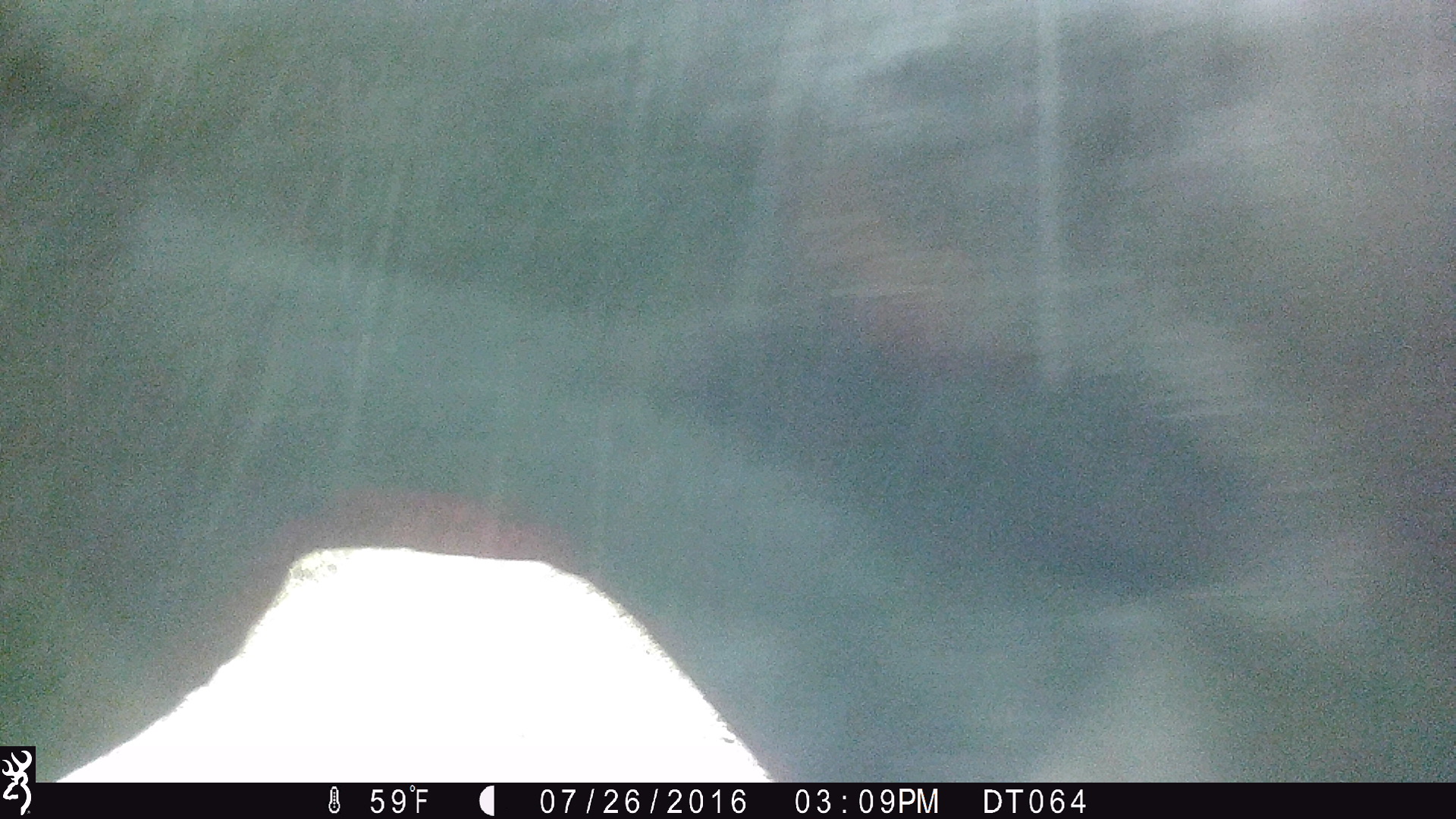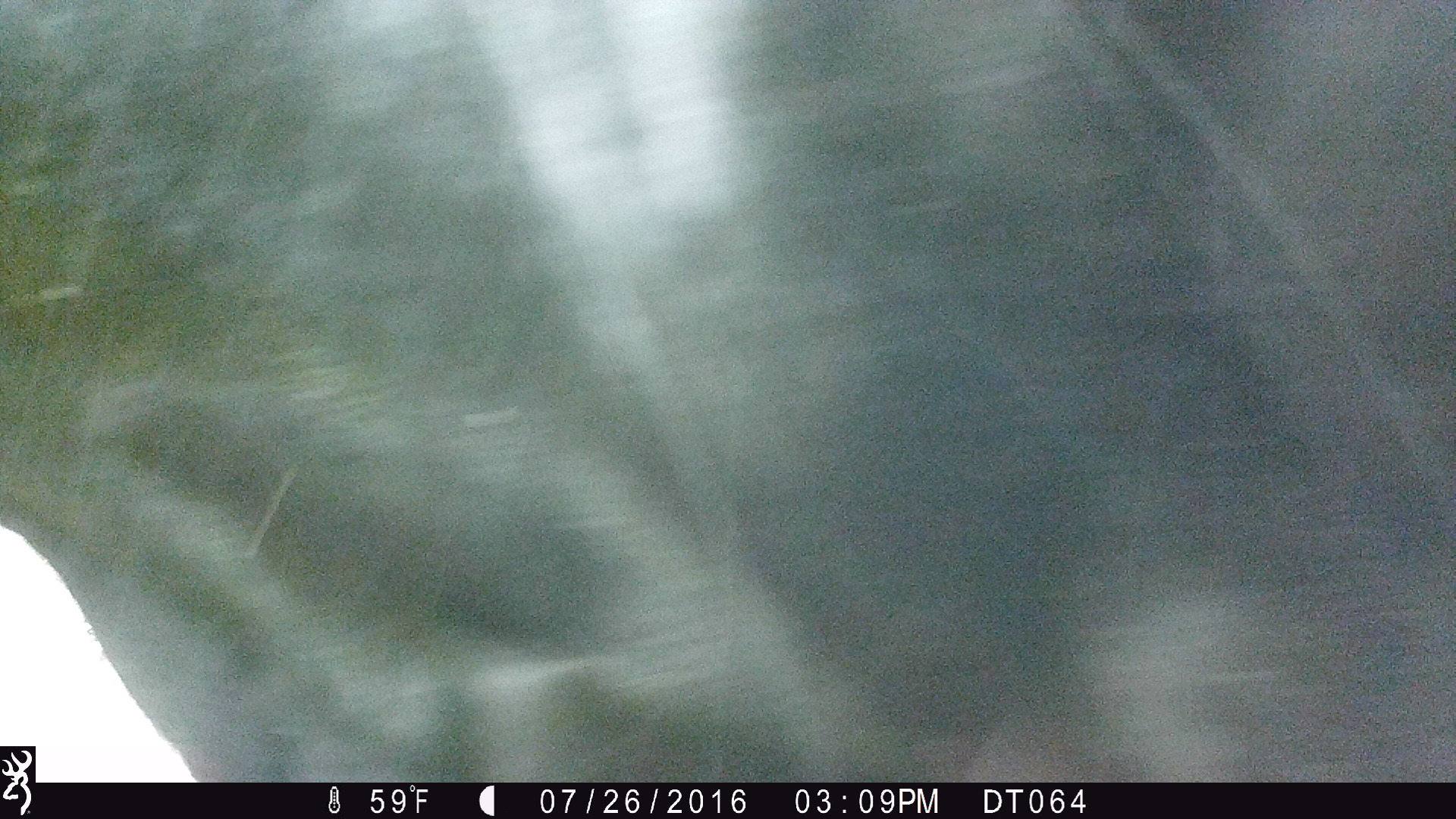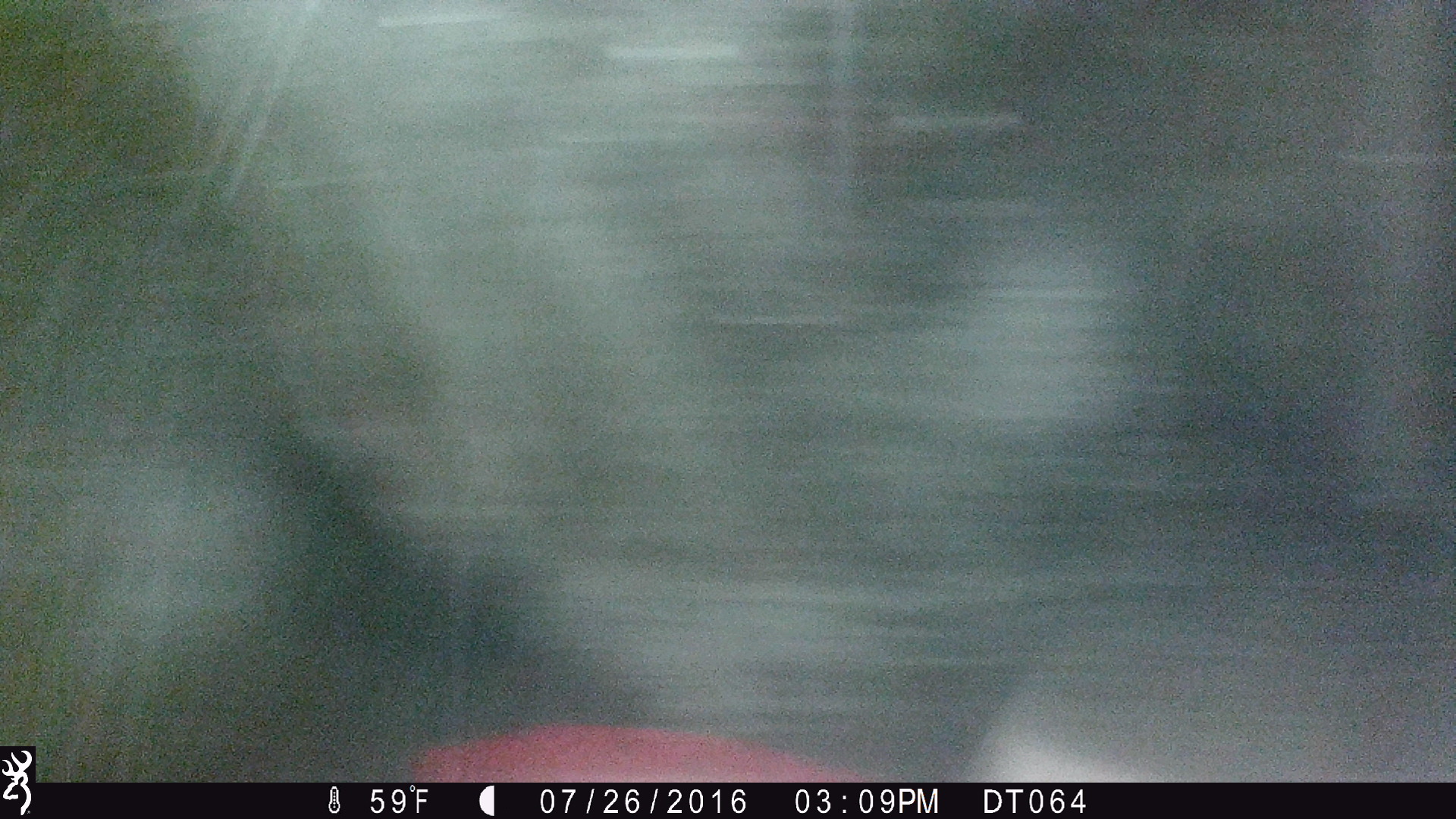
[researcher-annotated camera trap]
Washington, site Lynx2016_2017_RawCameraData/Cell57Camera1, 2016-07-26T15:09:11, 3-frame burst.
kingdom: Animalia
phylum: Chordata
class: Mammalia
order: Artiodactyla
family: Bovidae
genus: Bos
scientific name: Bos taurus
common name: domestic cattle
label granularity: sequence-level